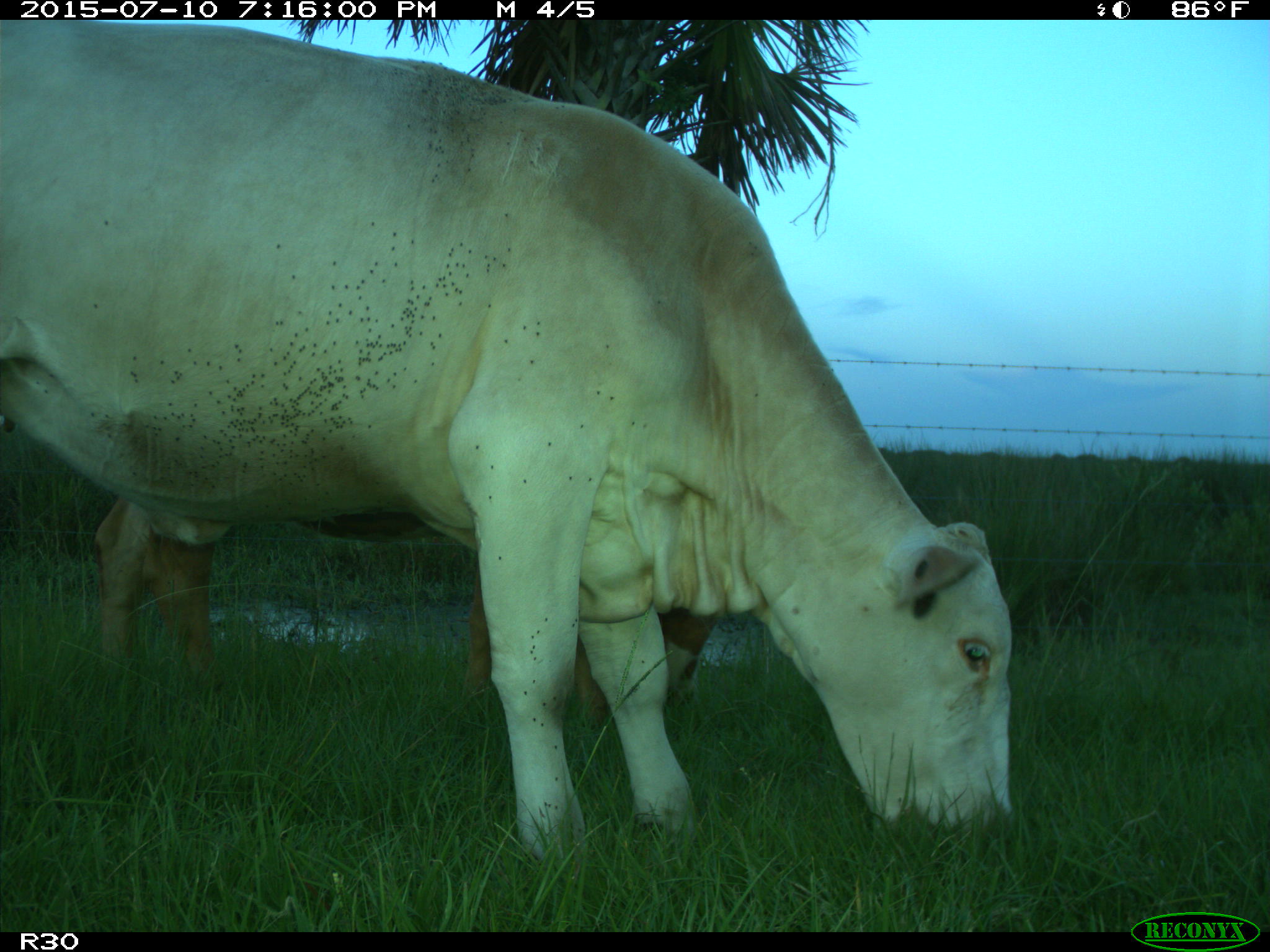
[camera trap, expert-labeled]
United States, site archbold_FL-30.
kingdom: Animalia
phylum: Chordata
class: Mammalia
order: Artiodactyla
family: Bovidae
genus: Bos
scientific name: Bos taurus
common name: domestic cow